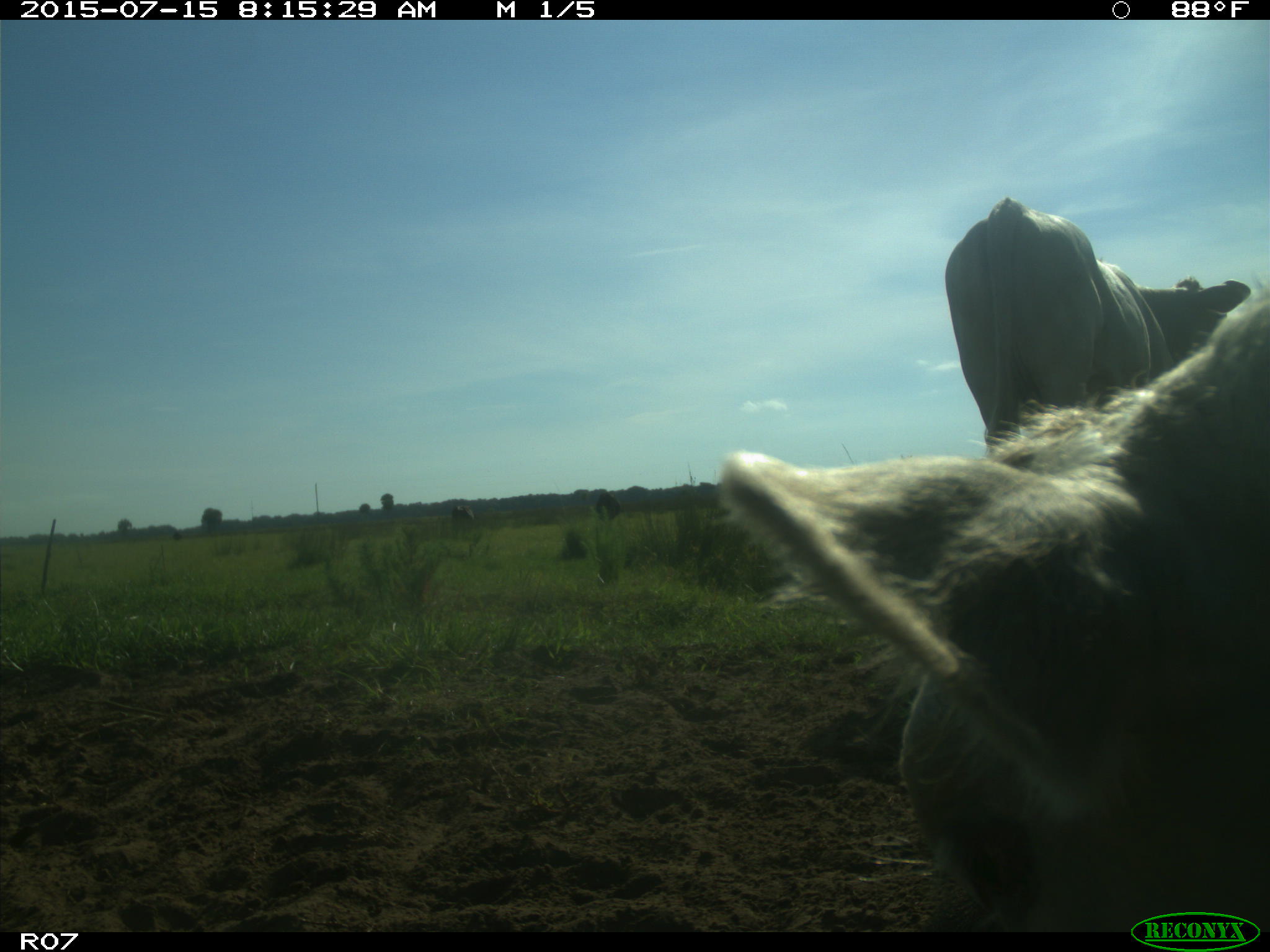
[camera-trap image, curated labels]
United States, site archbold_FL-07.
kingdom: Animalia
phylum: Chordata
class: Mammalia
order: Artiodactyla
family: Bovidae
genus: Bos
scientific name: Bos taurus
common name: domestic cow